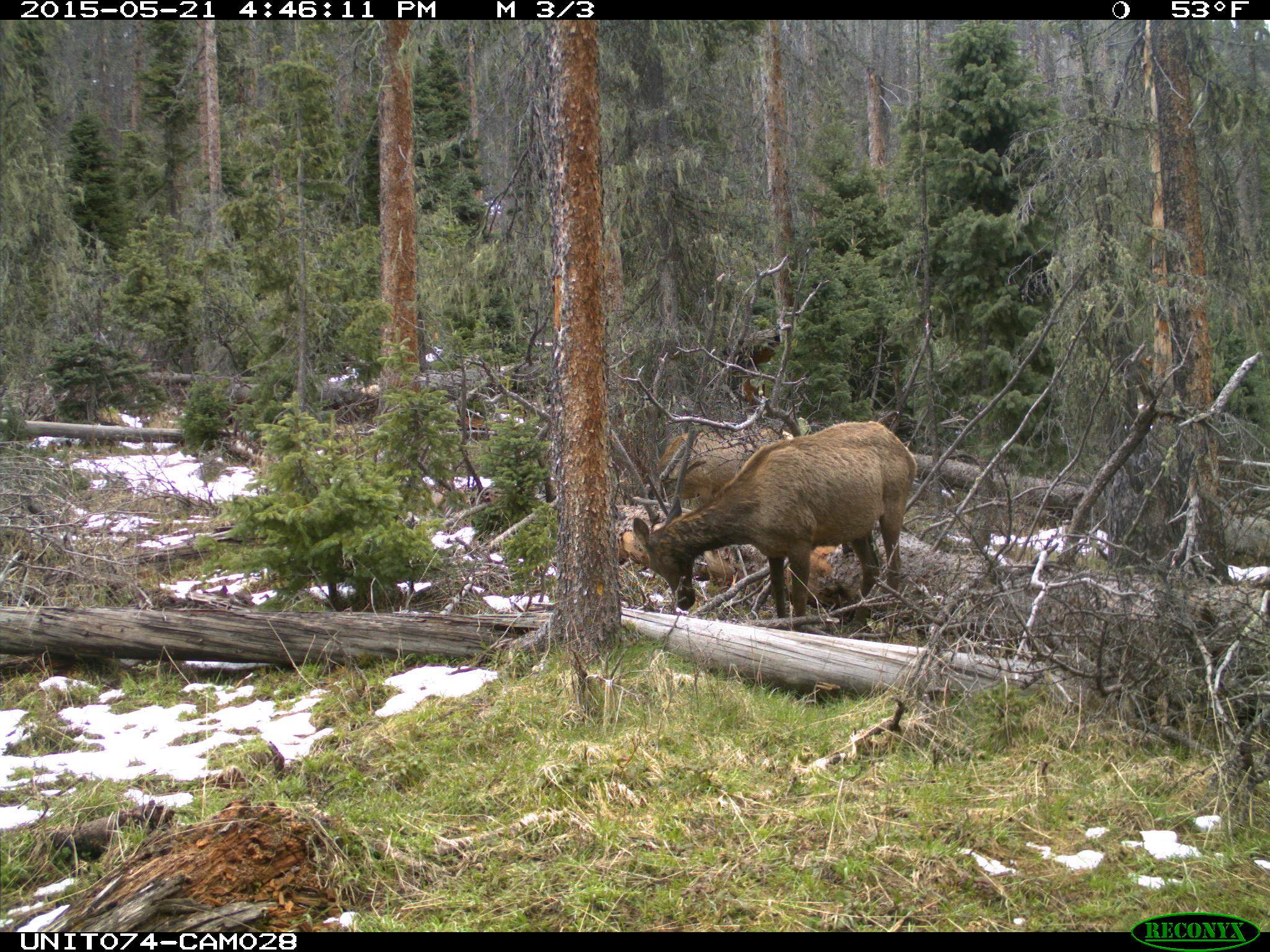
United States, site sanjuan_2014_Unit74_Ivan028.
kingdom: Animalia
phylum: Chordata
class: Mammalia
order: Artiodactyla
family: Cervidae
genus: Cervus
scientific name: Cervus elaphus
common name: red deer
Cervus elaphus (red deer).